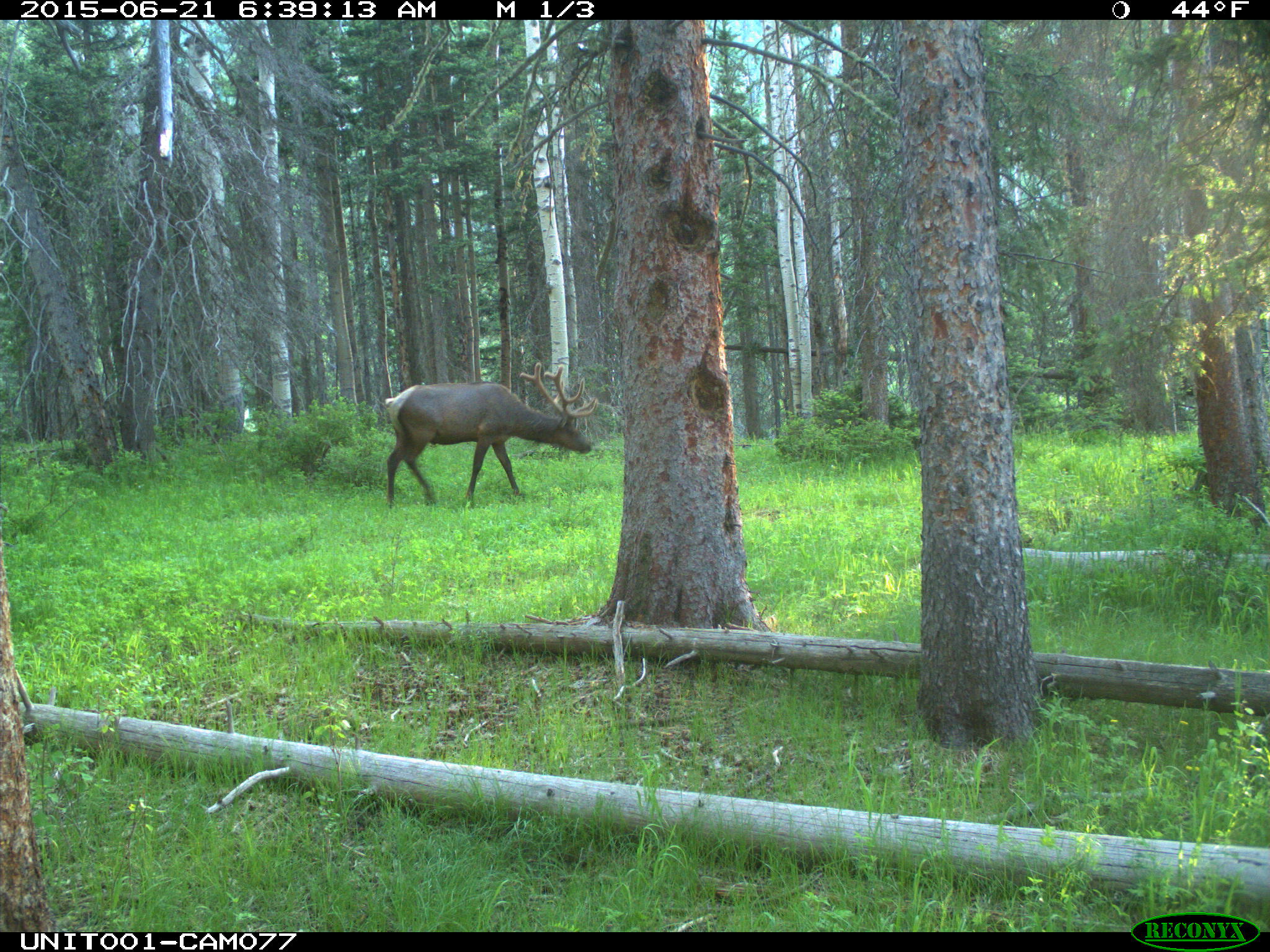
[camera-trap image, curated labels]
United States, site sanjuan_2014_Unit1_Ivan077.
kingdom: Animalia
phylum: Chordata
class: Mammalia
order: Artiodactyla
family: Cervidae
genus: Cervus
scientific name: Cervus elaphus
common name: red deer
Cervus elaphus (red deer).